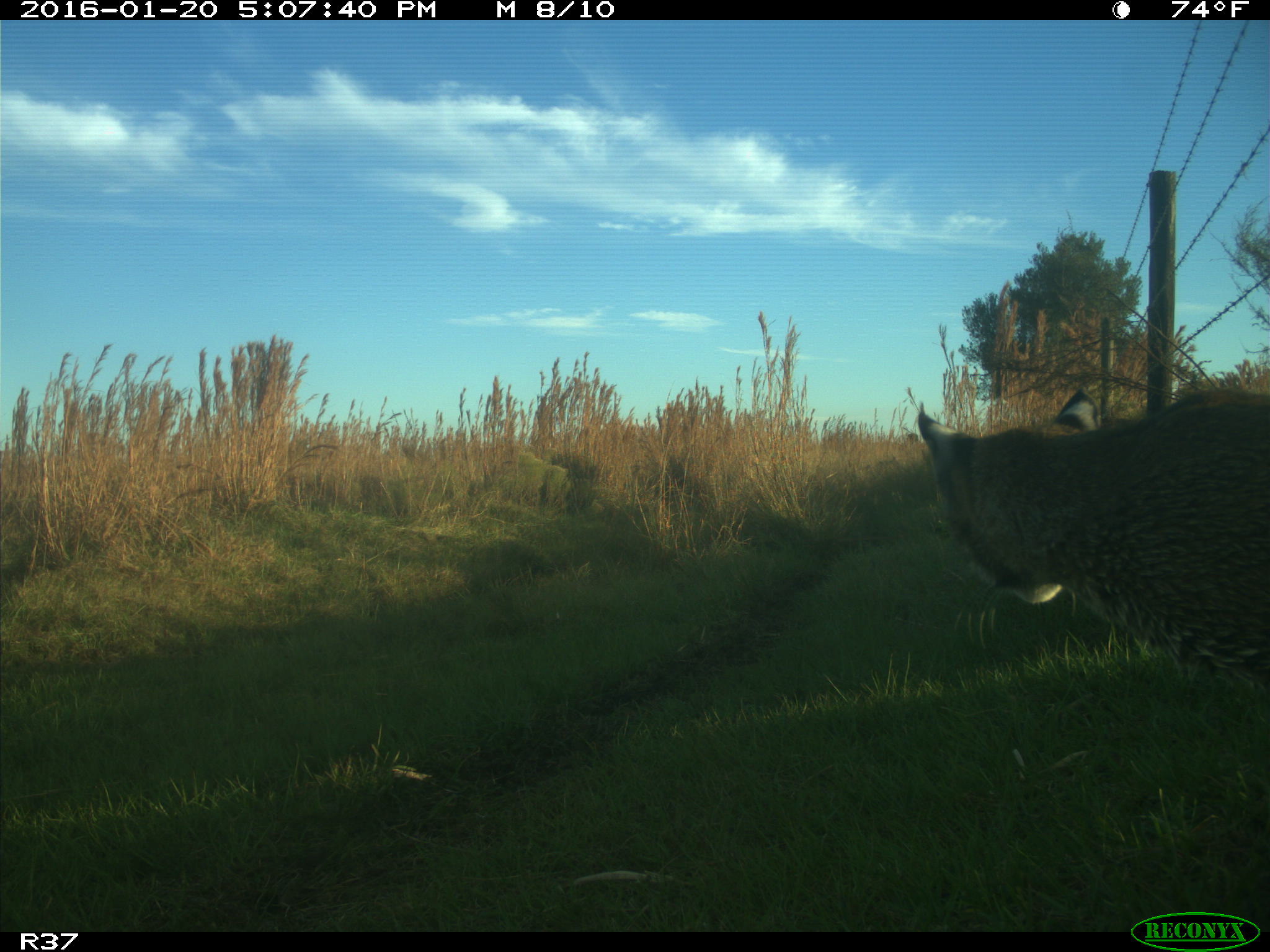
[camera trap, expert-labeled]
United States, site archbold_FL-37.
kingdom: Animalia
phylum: Chordata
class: Mammalia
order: Carnivora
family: Felidae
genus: Lynx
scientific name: Lynx rufus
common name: bobcat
Lynx rufus (bobcat).